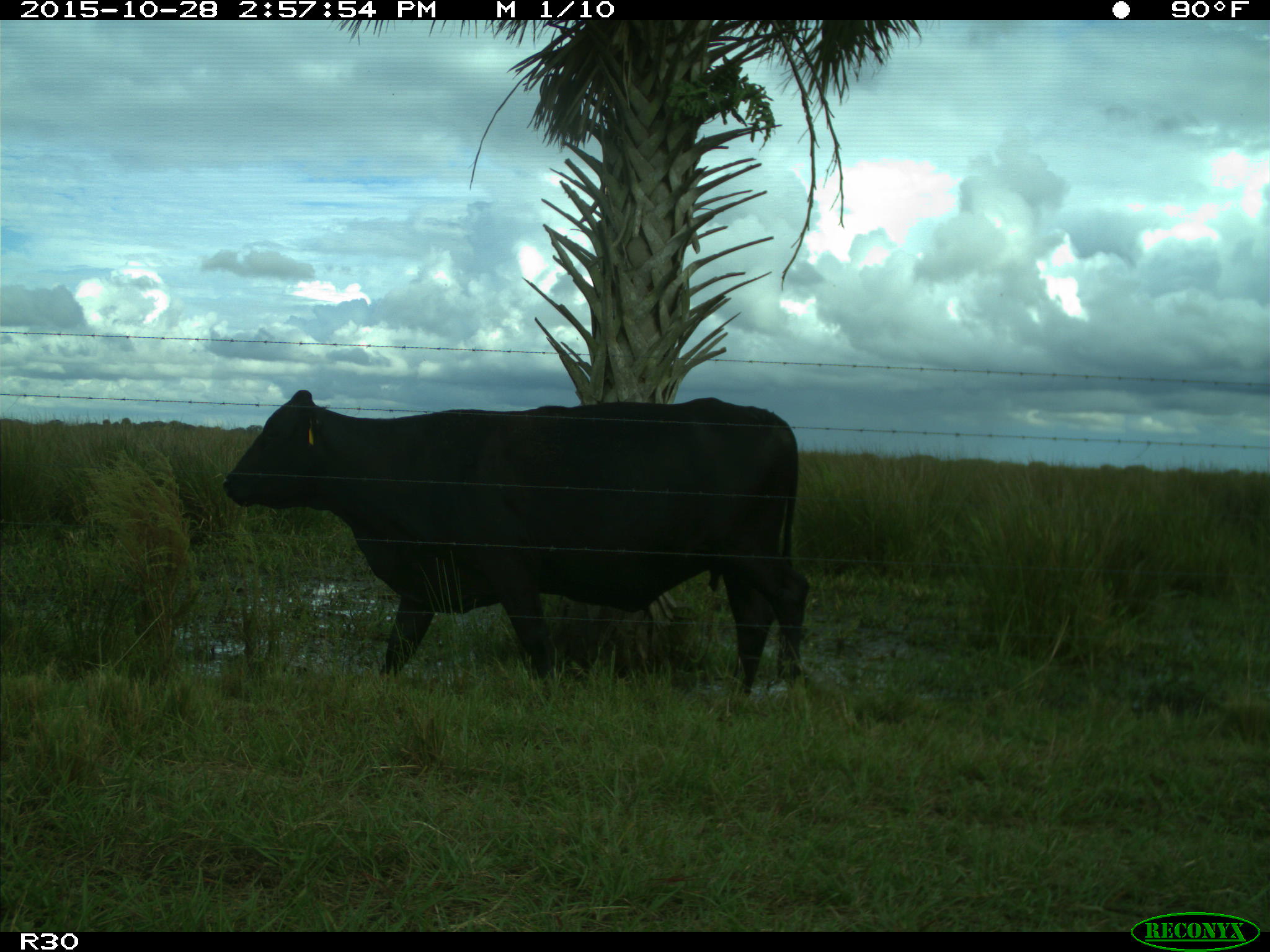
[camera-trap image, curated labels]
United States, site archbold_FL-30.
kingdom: Animalia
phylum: Chordata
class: Mammalia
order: Artiodactyla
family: Bovidae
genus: Bos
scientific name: Bos taurus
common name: domestic cow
Bos taurus (domestic cow).